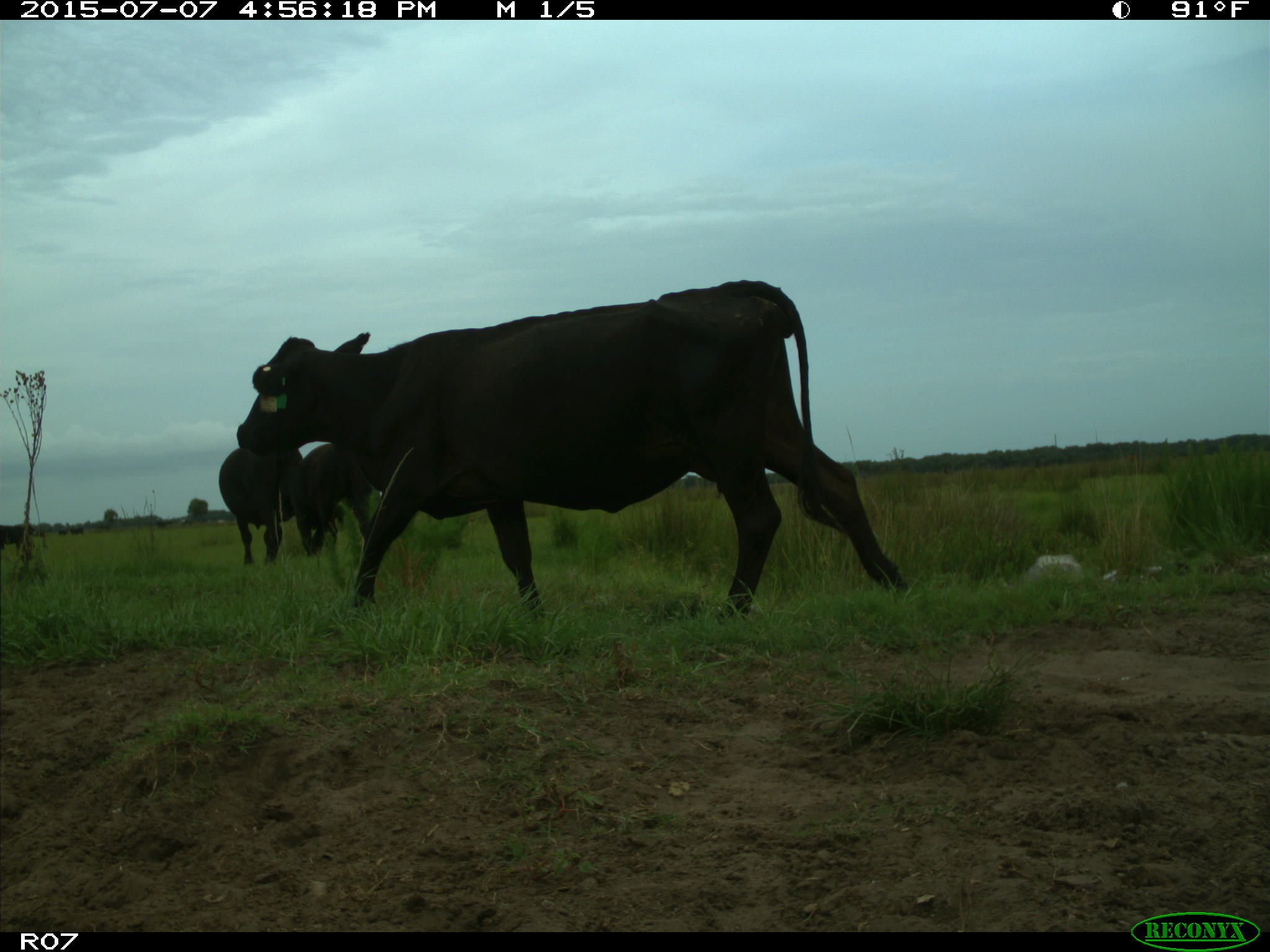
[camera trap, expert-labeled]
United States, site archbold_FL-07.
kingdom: Animalia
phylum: Chordata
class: Mammalia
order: Artiodactyla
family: Bovidae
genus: Bos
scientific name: Bos taurus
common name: domestic cow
Bos taurus (domestic cow).